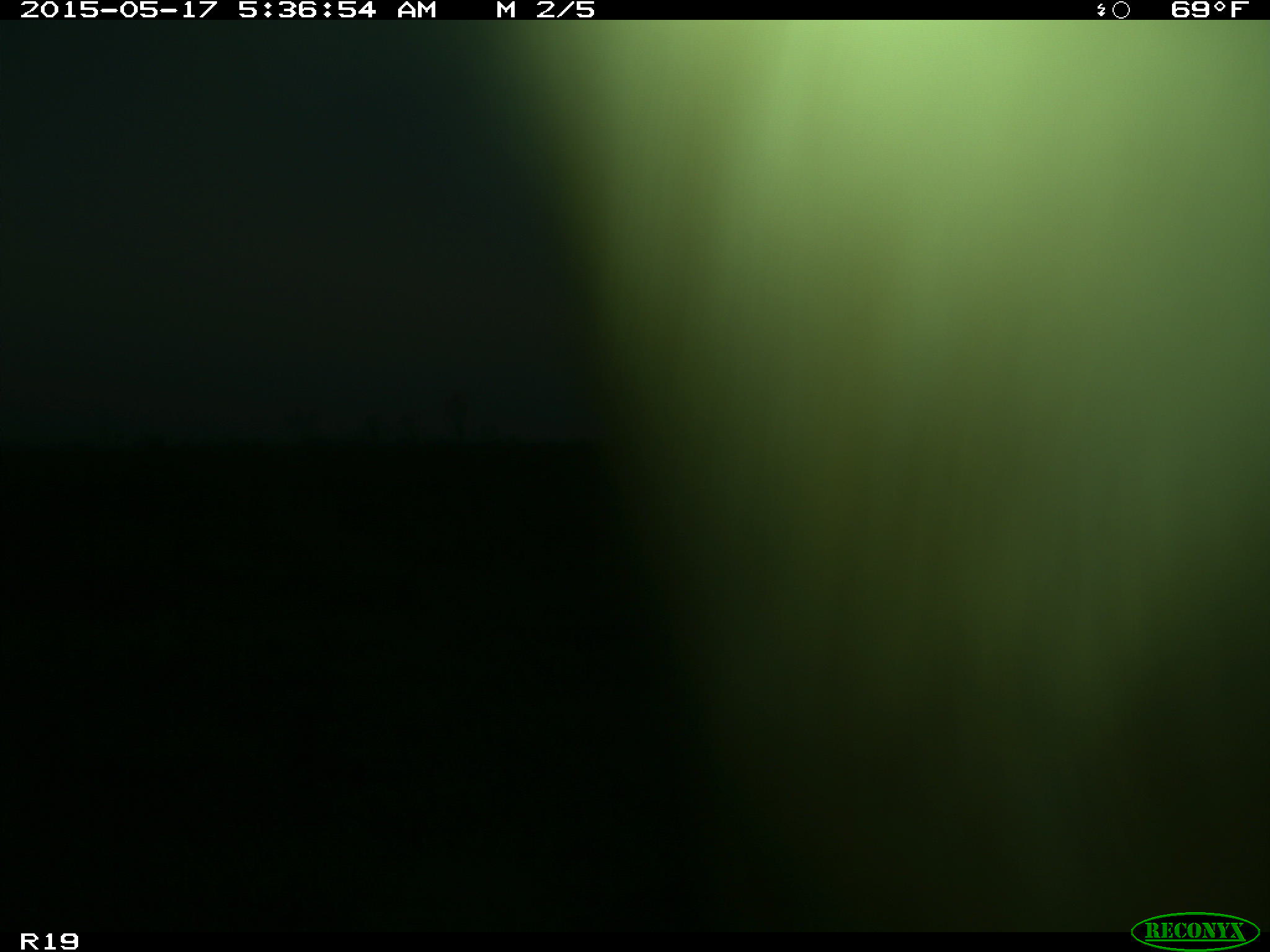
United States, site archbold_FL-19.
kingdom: Animalia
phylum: Chordata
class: Mammalia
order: Artiodactyla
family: Bovidae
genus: Bos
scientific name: Bos taurus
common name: domestic cow